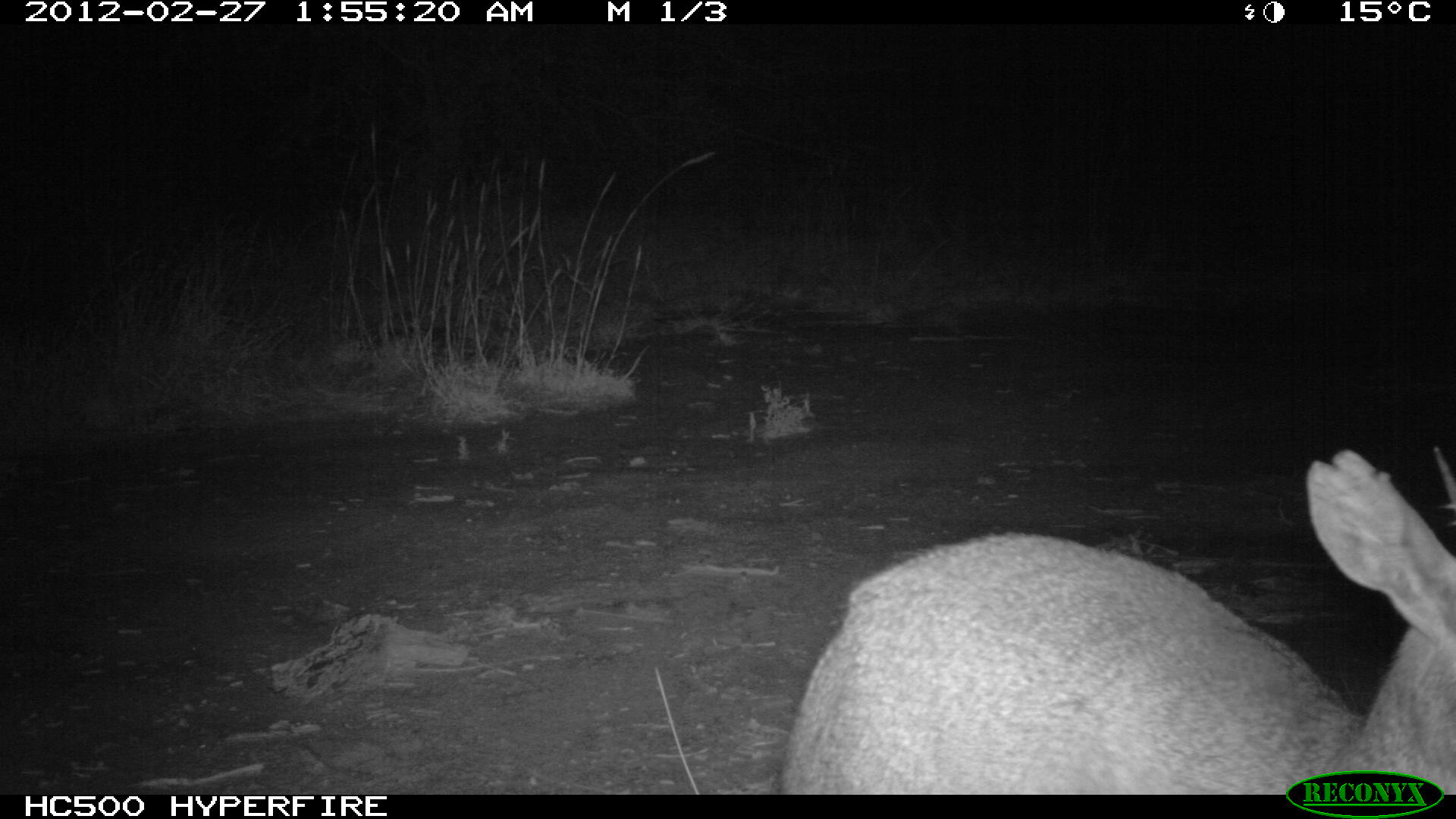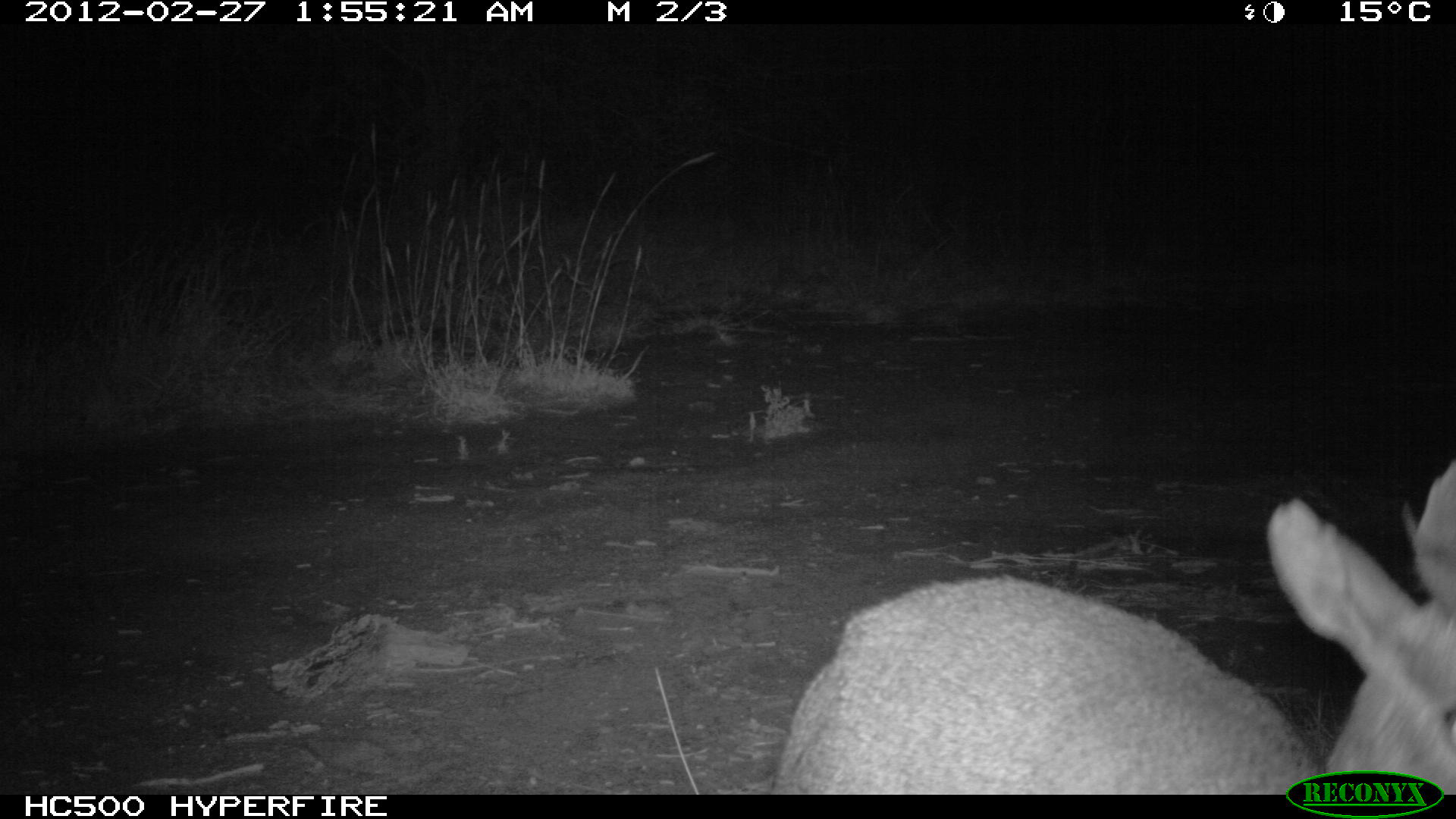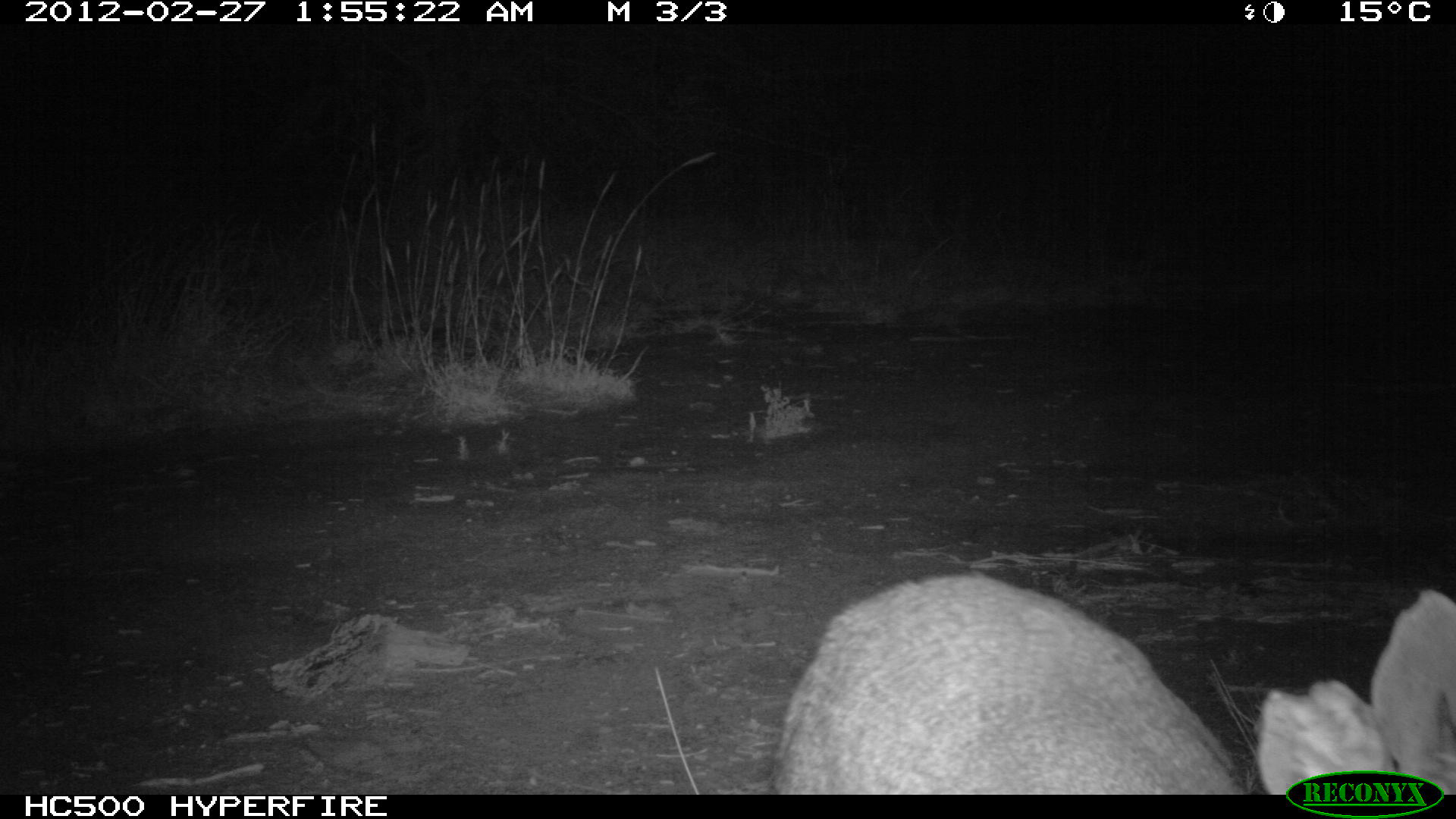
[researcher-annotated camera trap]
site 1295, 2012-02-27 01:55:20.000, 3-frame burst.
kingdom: Animalia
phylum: Chordata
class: Mammalia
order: Artiodactyla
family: Bovidae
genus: Madoqua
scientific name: Madoqua guentheri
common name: günther's dik-dik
Madoqua guentheri (günther's dik-dik), count 1.